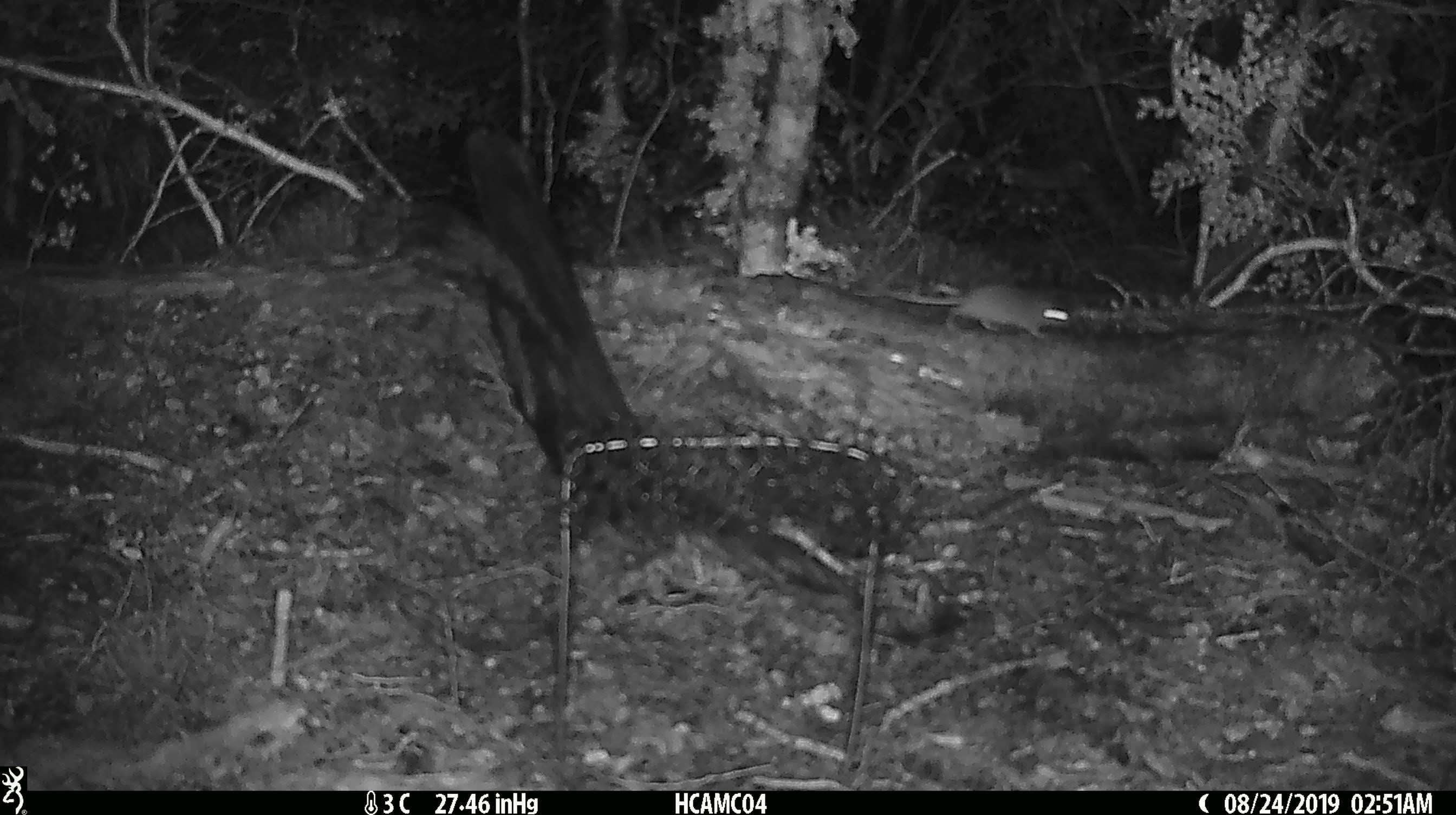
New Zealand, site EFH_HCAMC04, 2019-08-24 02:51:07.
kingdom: Animalia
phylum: Chordata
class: Mammalia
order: Rodentia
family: Muridae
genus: Mus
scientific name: Mus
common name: mouse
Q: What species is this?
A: Mouse (Mus).